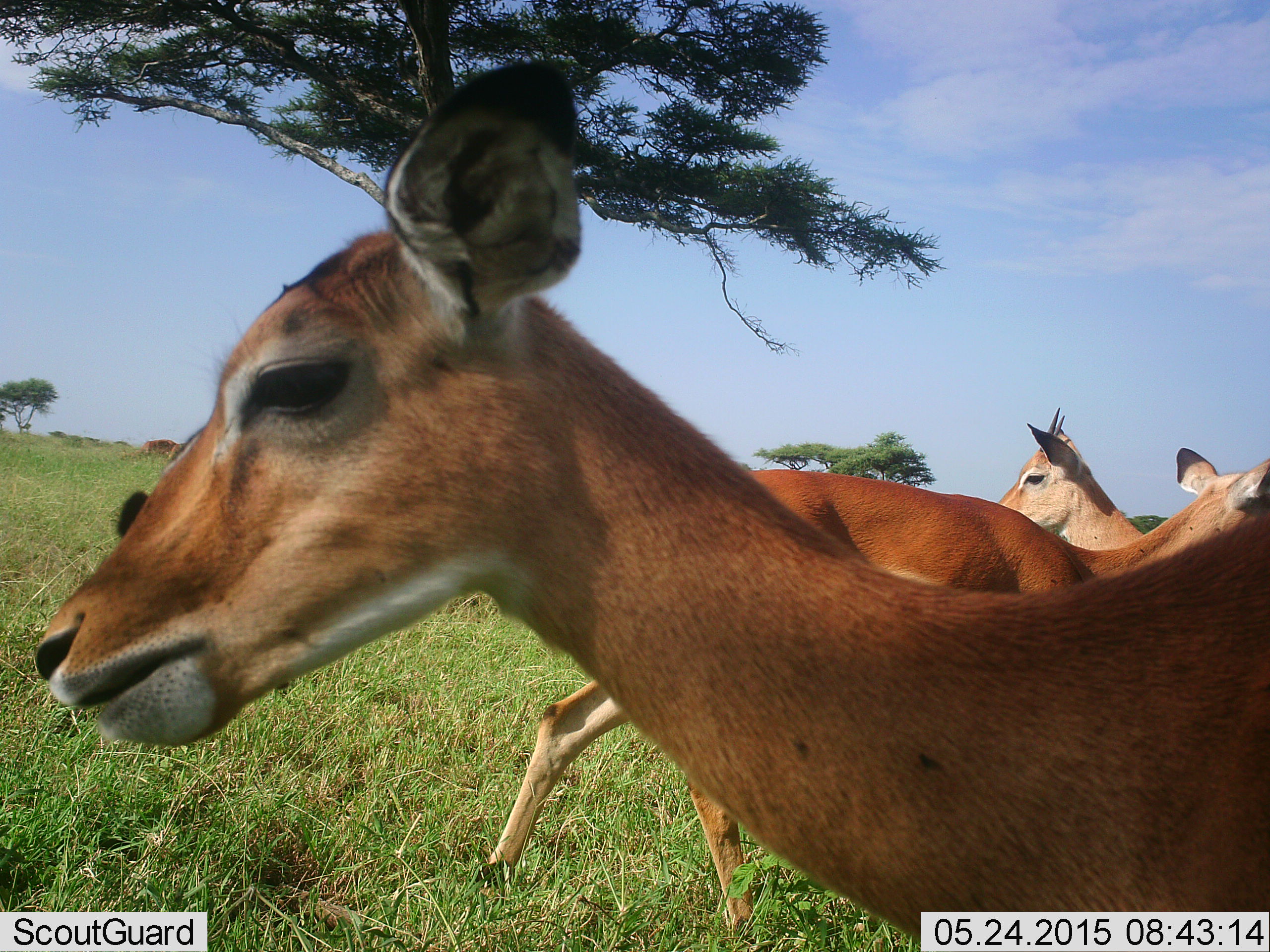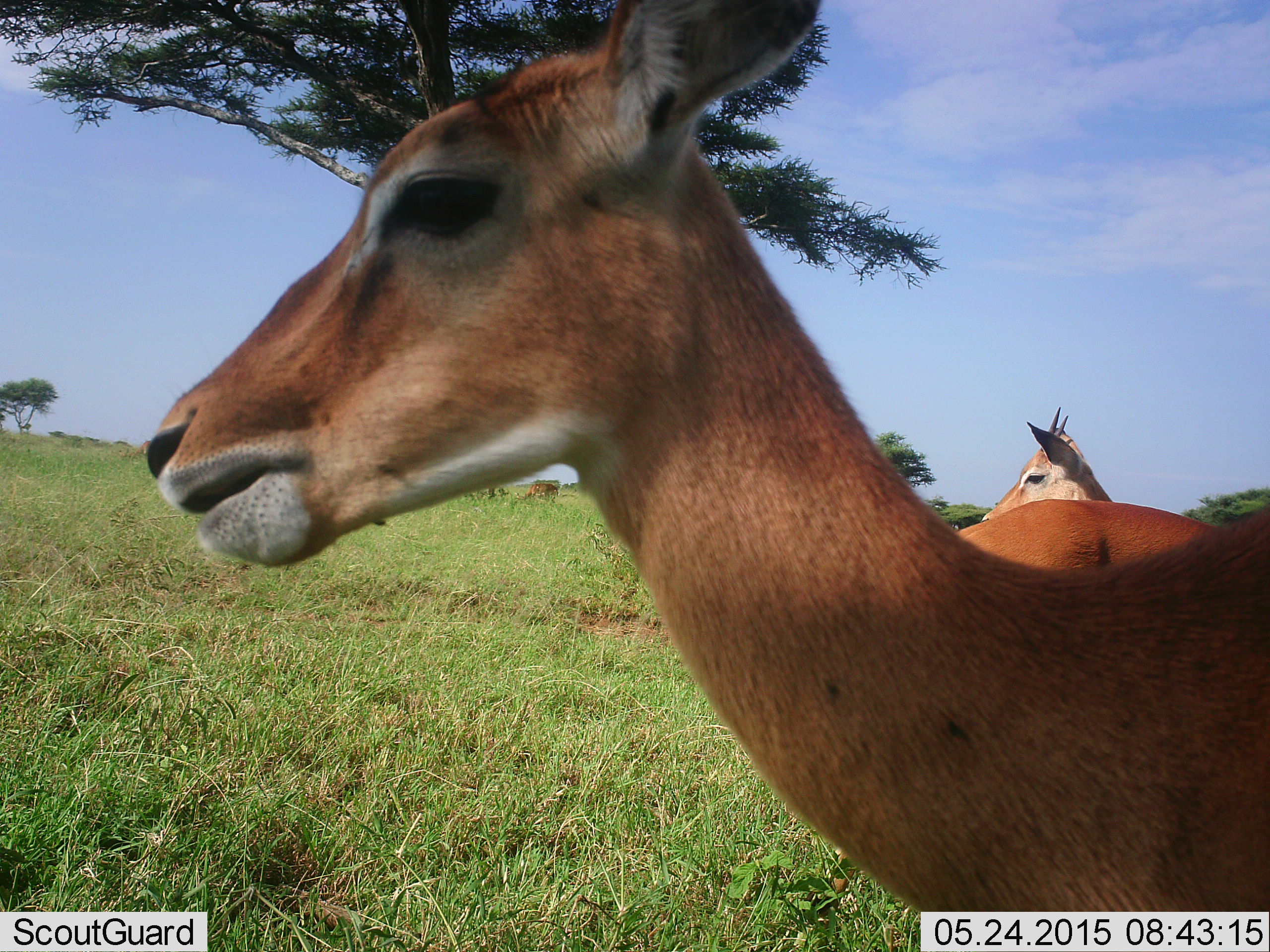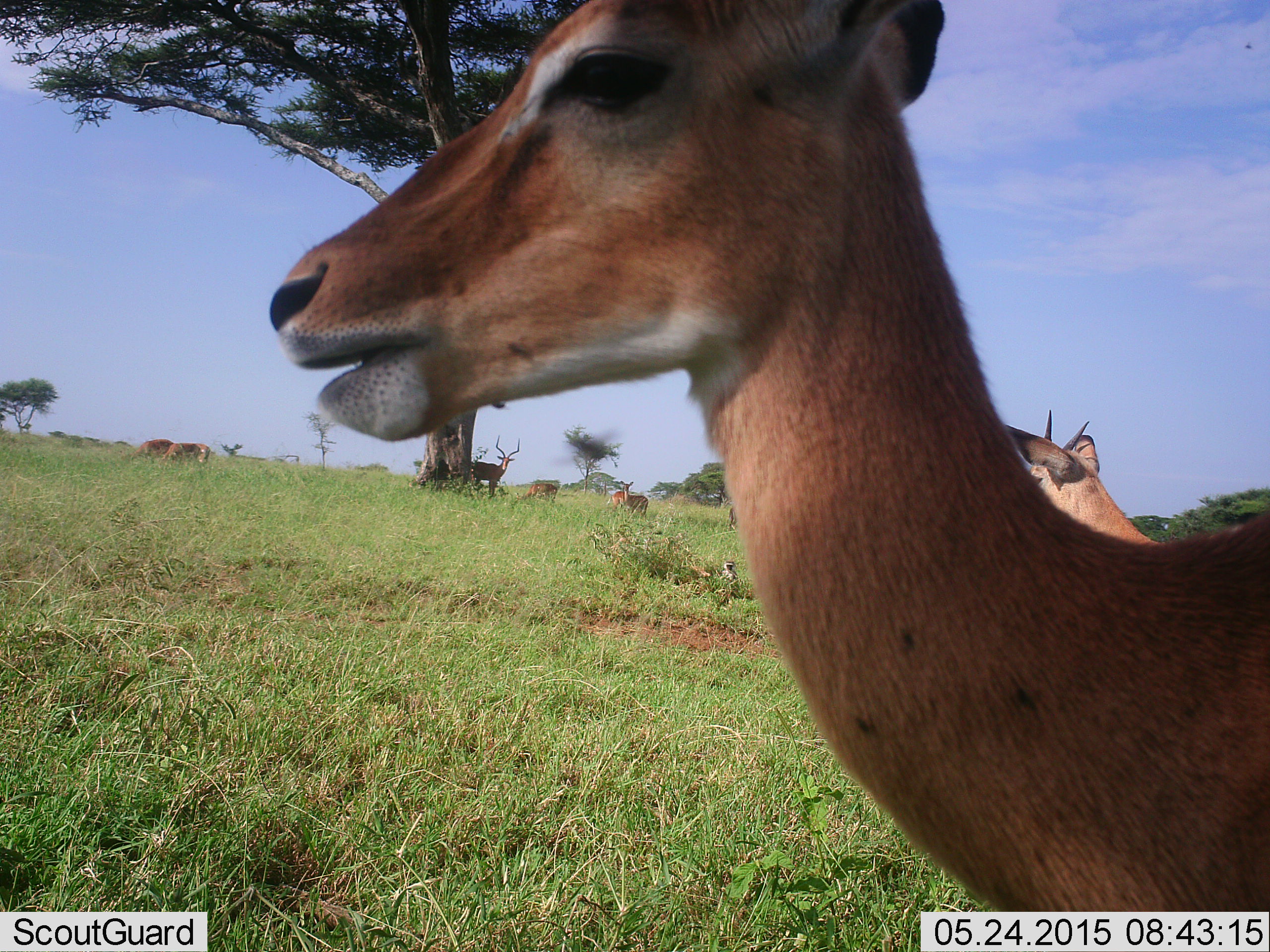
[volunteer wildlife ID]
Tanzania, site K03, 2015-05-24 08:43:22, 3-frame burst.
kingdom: Animalia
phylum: Chordata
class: Mammalia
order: Artiodactyla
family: Bovidae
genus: Aepyceros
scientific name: Aepyceros melampus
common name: impala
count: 3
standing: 90%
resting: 0%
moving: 60%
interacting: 0%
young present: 10%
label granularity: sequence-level